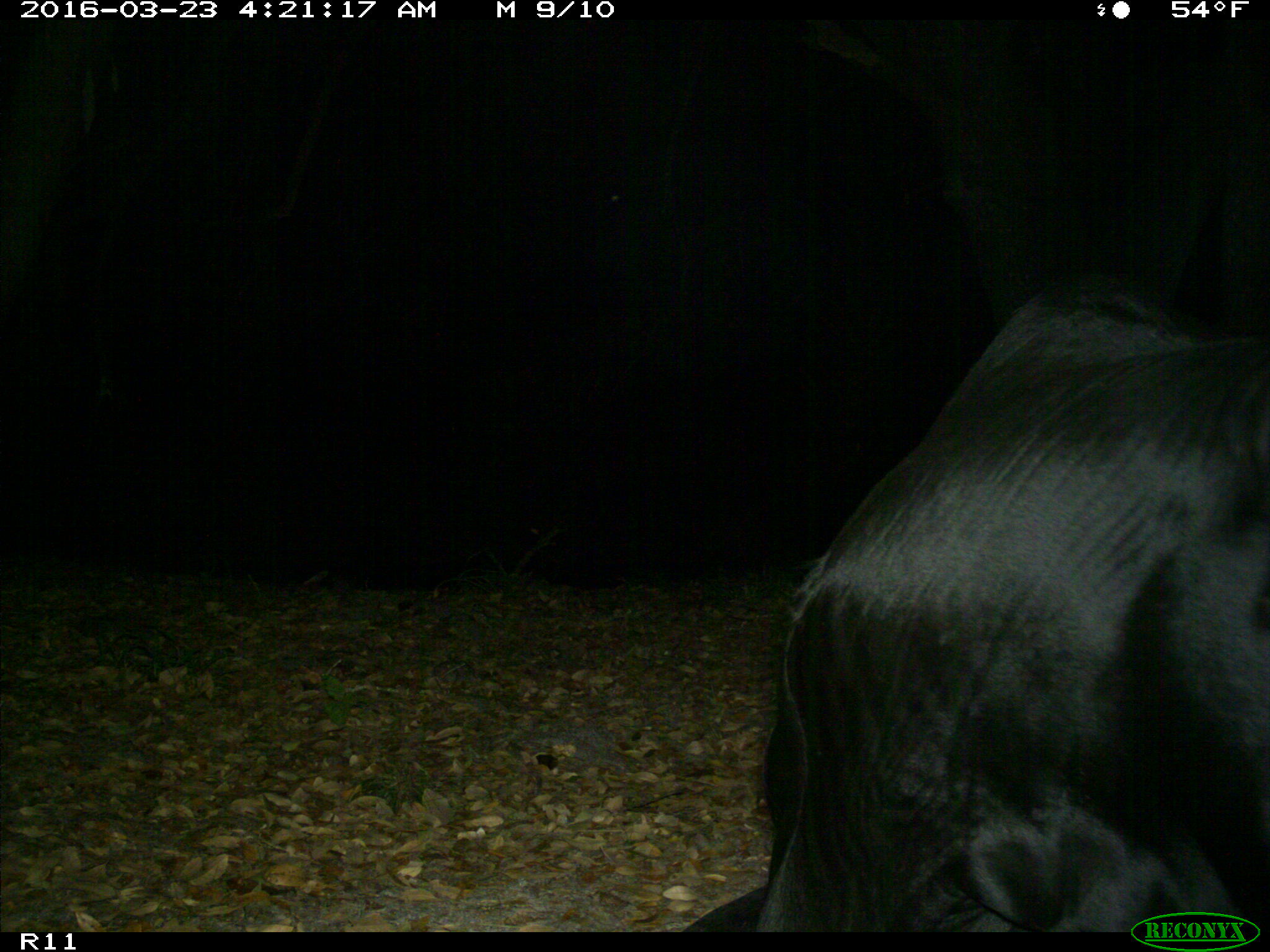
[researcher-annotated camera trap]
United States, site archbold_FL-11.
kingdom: Animalia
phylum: Chordata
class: Mammalia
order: Artiodactyla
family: Bovidae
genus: Bos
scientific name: Bos taurus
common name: domestic cow